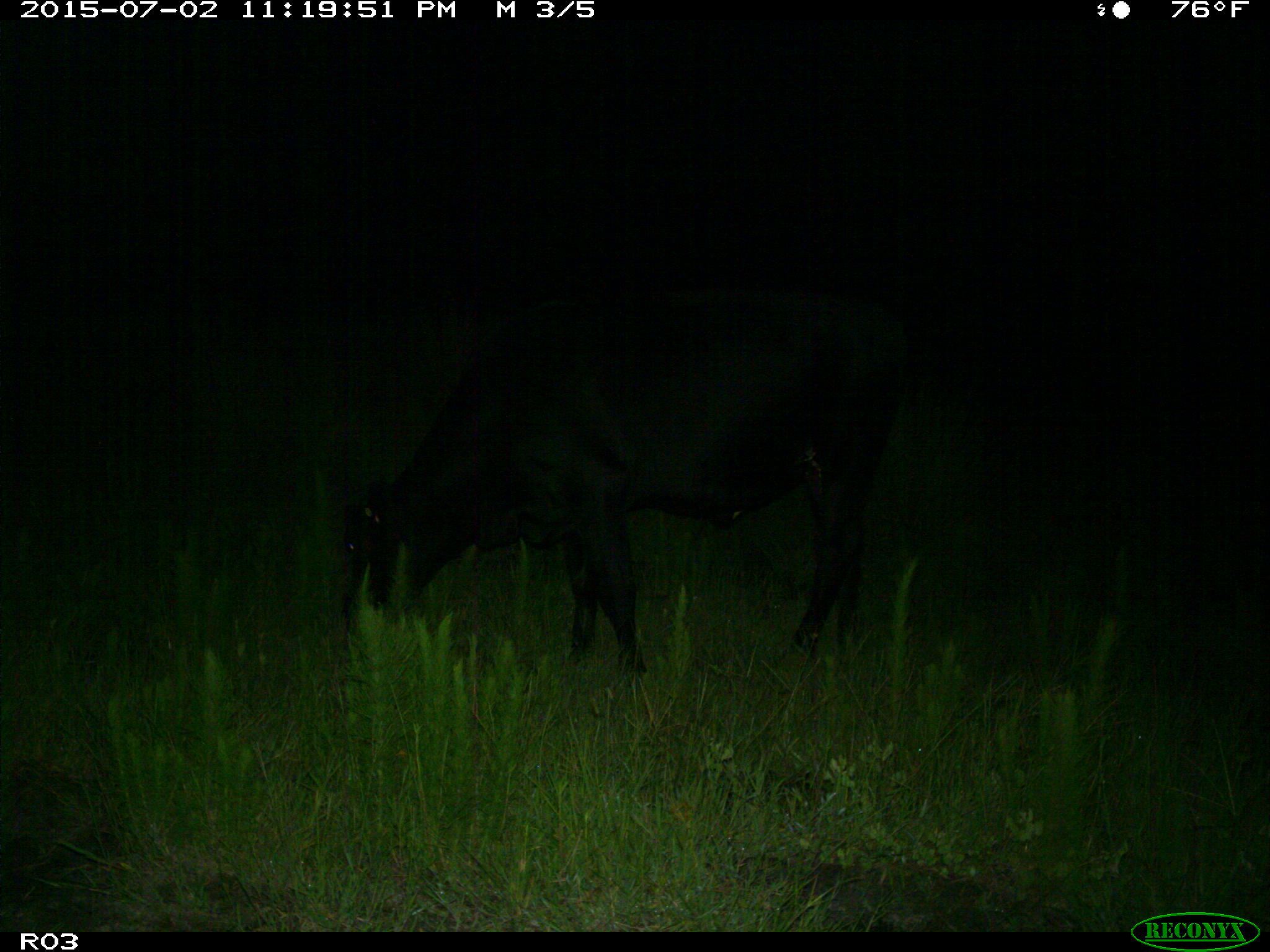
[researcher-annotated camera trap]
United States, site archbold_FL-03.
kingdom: Animalia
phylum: Chordata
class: Mammalia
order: Artiodactyla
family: Bovidae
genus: Bos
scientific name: Bos taurus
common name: domestic cow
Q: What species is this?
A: Bos taurus (domestic cow).